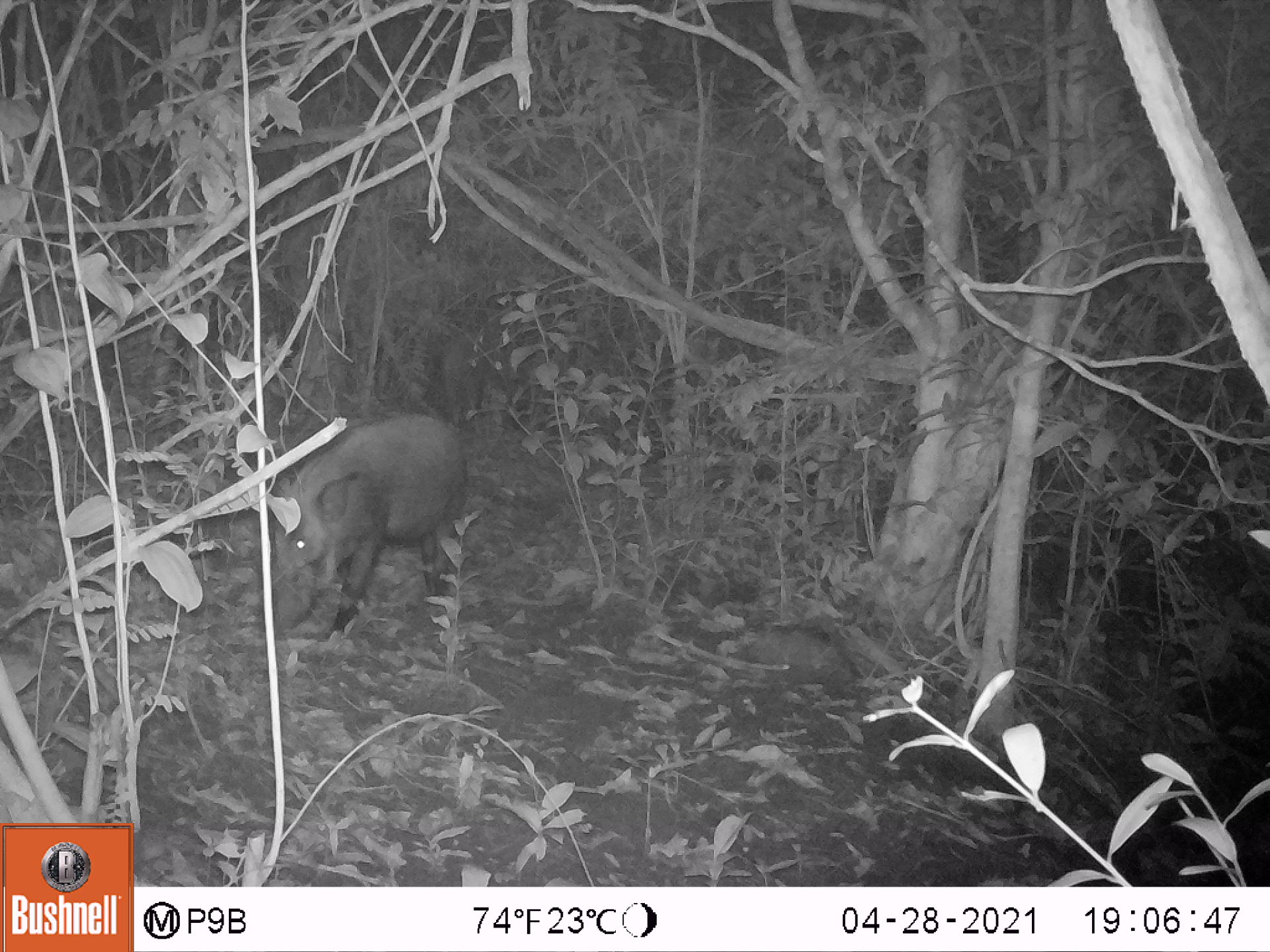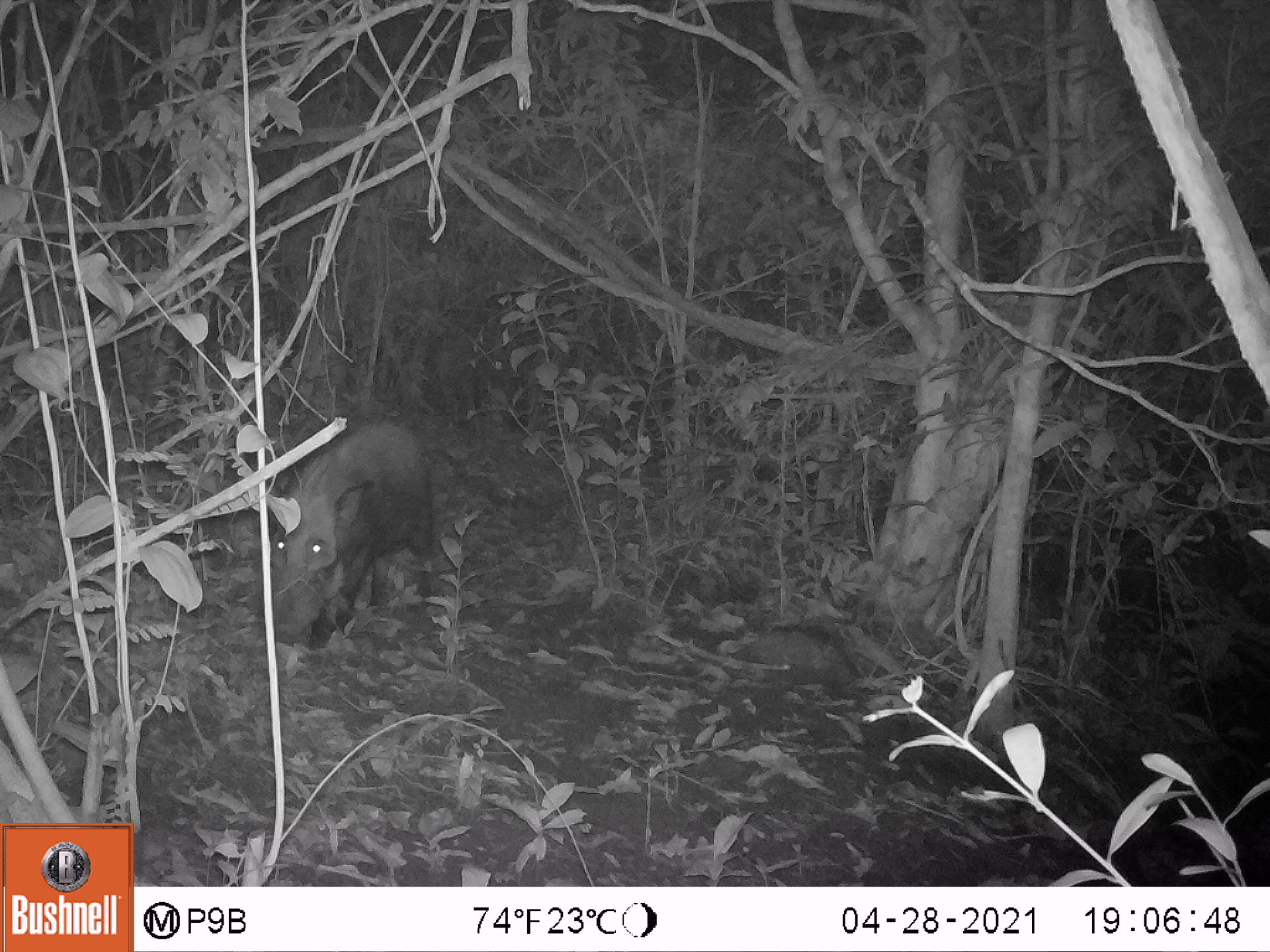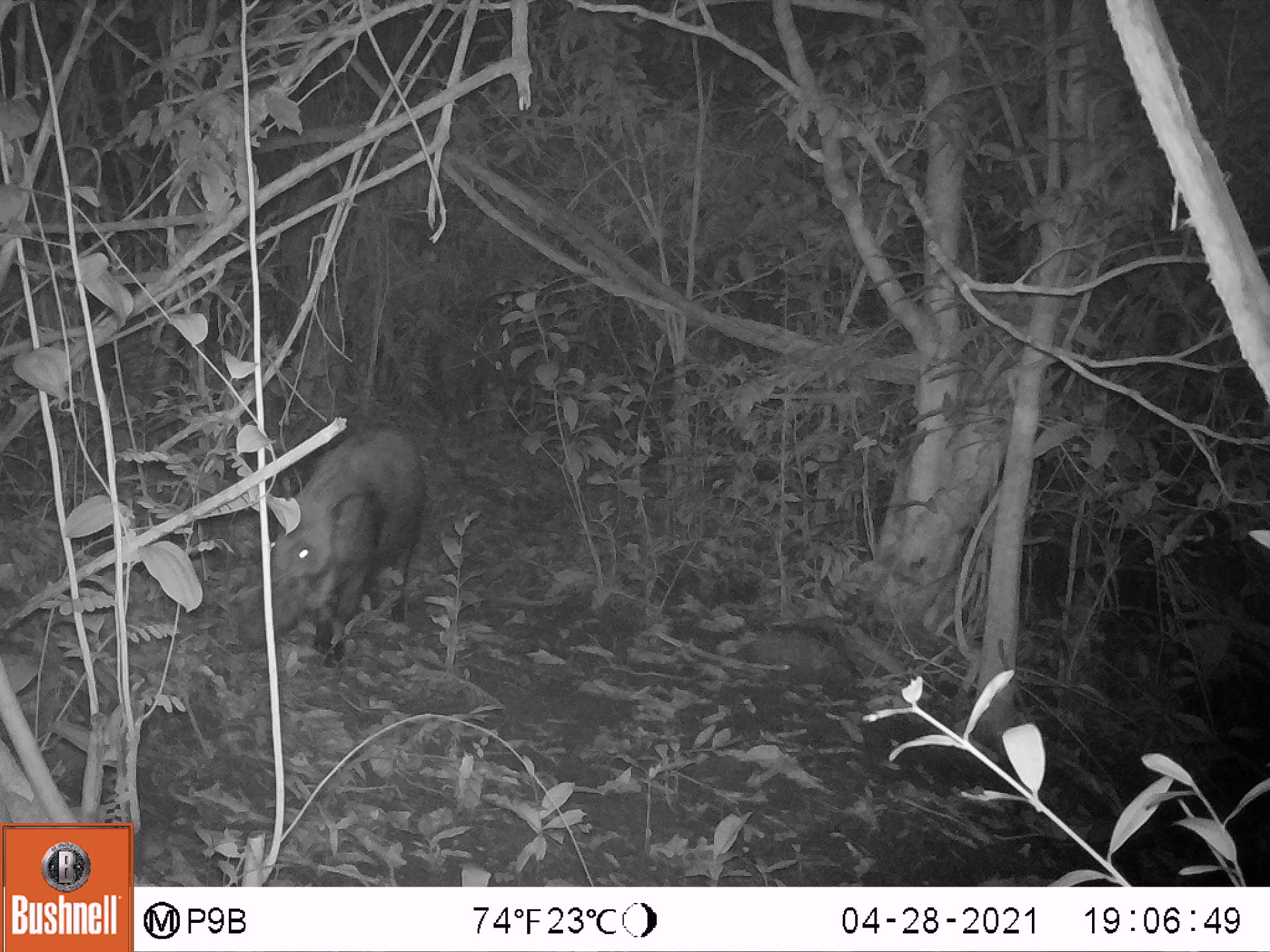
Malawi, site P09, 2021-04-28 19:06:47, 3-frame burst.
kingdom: Animalia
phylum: Chordata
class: Mammalia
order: Artiodactyla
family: Suidae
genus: Potamochoerus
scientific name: Potamochoerus larvatus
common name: bushpig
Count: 1.